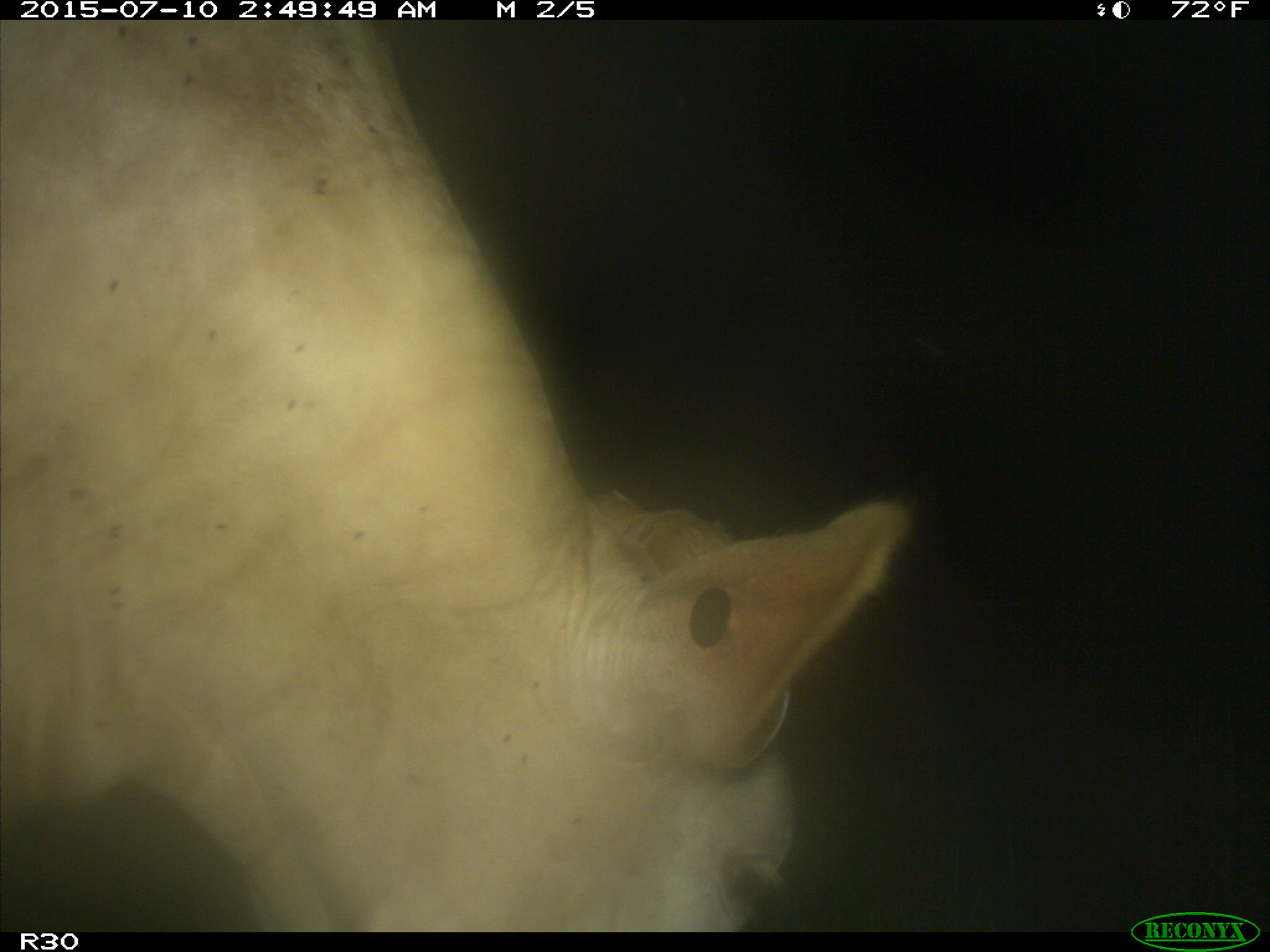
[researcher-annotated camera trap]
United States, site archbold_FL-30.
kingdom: Animalia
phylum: Chordata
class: Mammalia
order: Artiodactyla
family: Bovidae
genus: Bos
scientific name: Bos taurus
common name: domestic cow